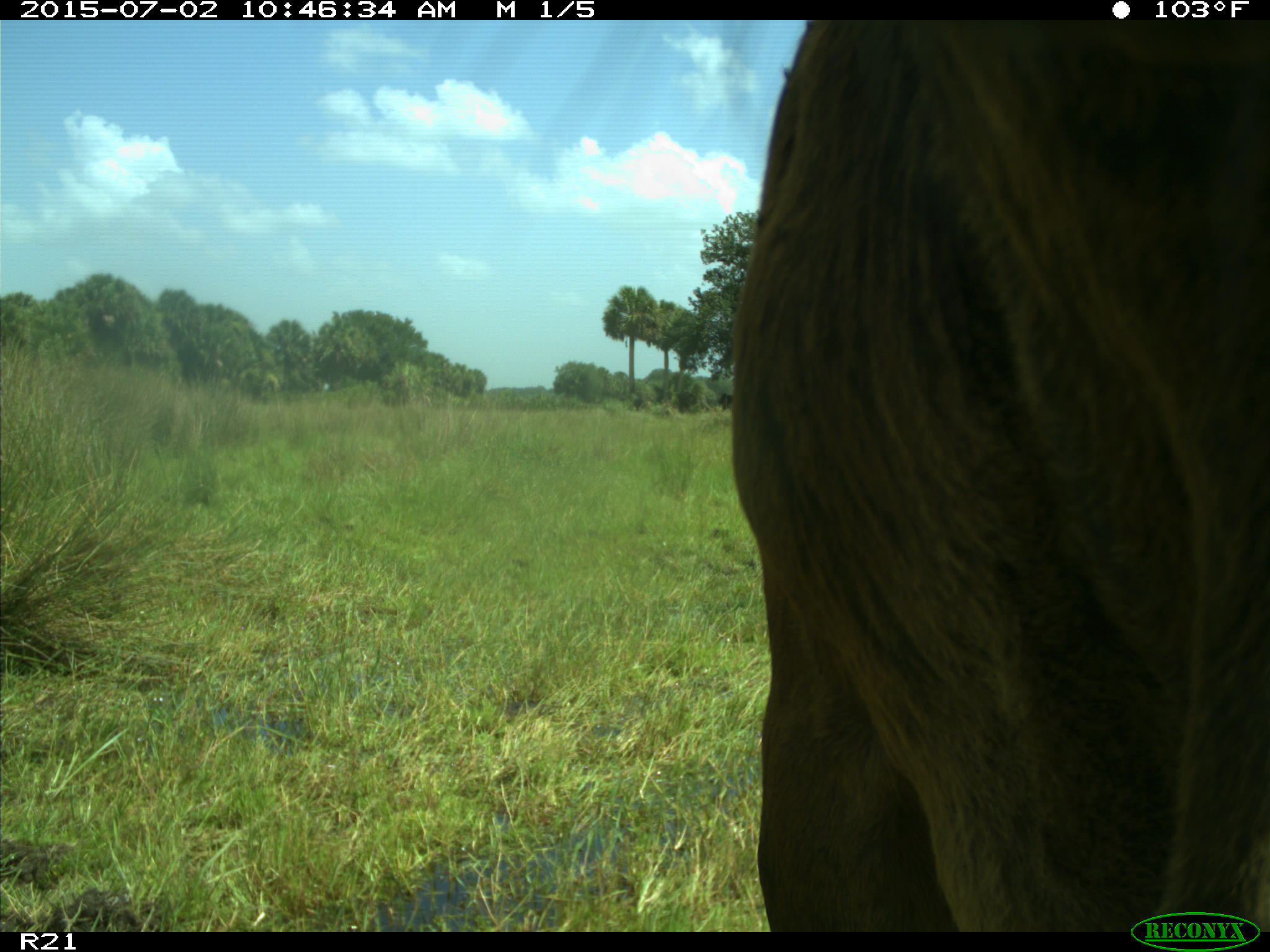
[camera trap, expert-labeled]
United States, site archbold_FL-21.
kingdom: Animalia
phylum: Chordata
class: Mammalia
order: Artiodactyla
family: Bovidae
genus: Bos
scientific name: Bos taurus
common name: domestic cow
Bos taurus (domestic cow).